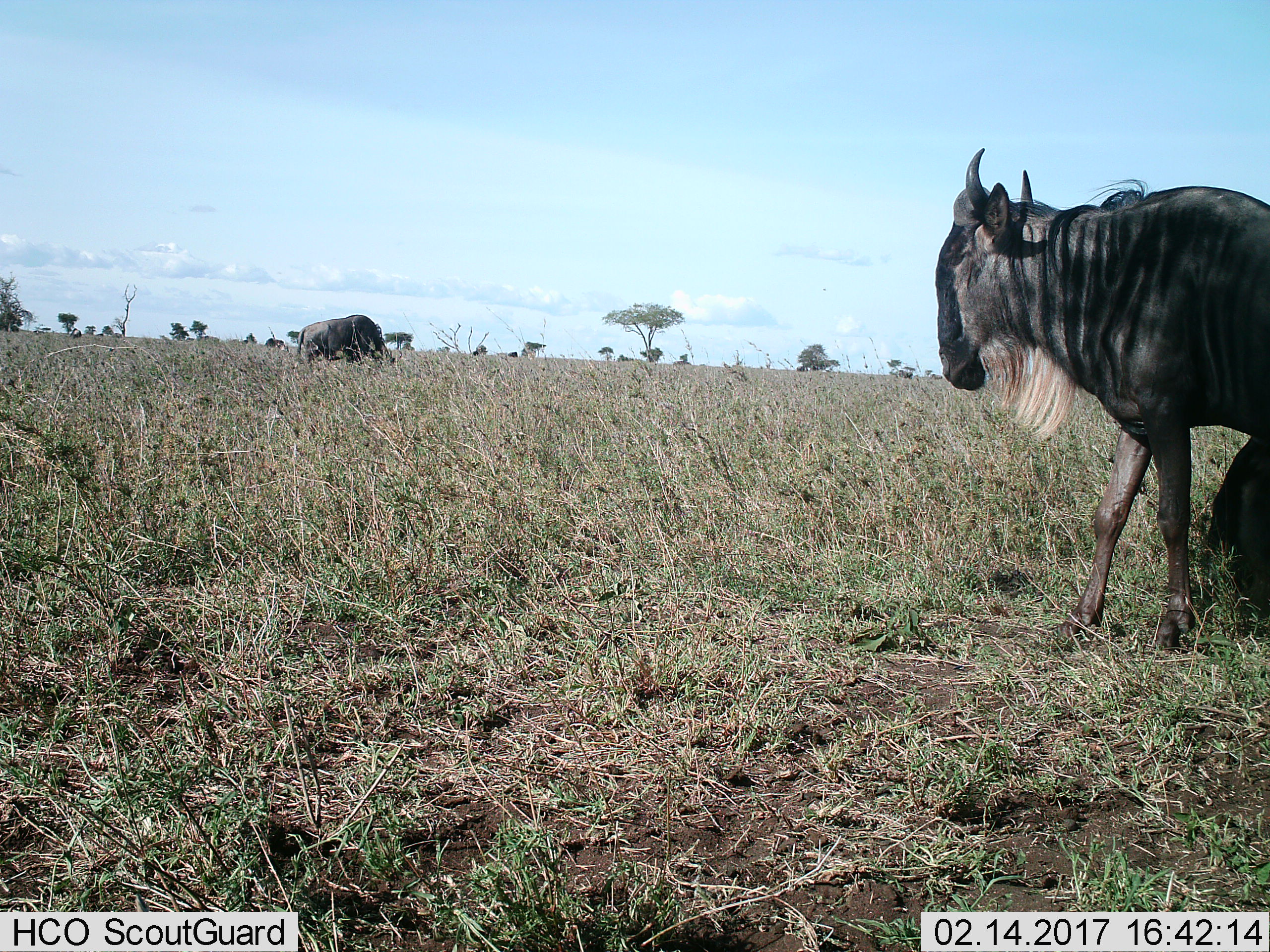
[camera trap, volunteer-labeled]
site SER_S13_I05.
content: unidentified animal